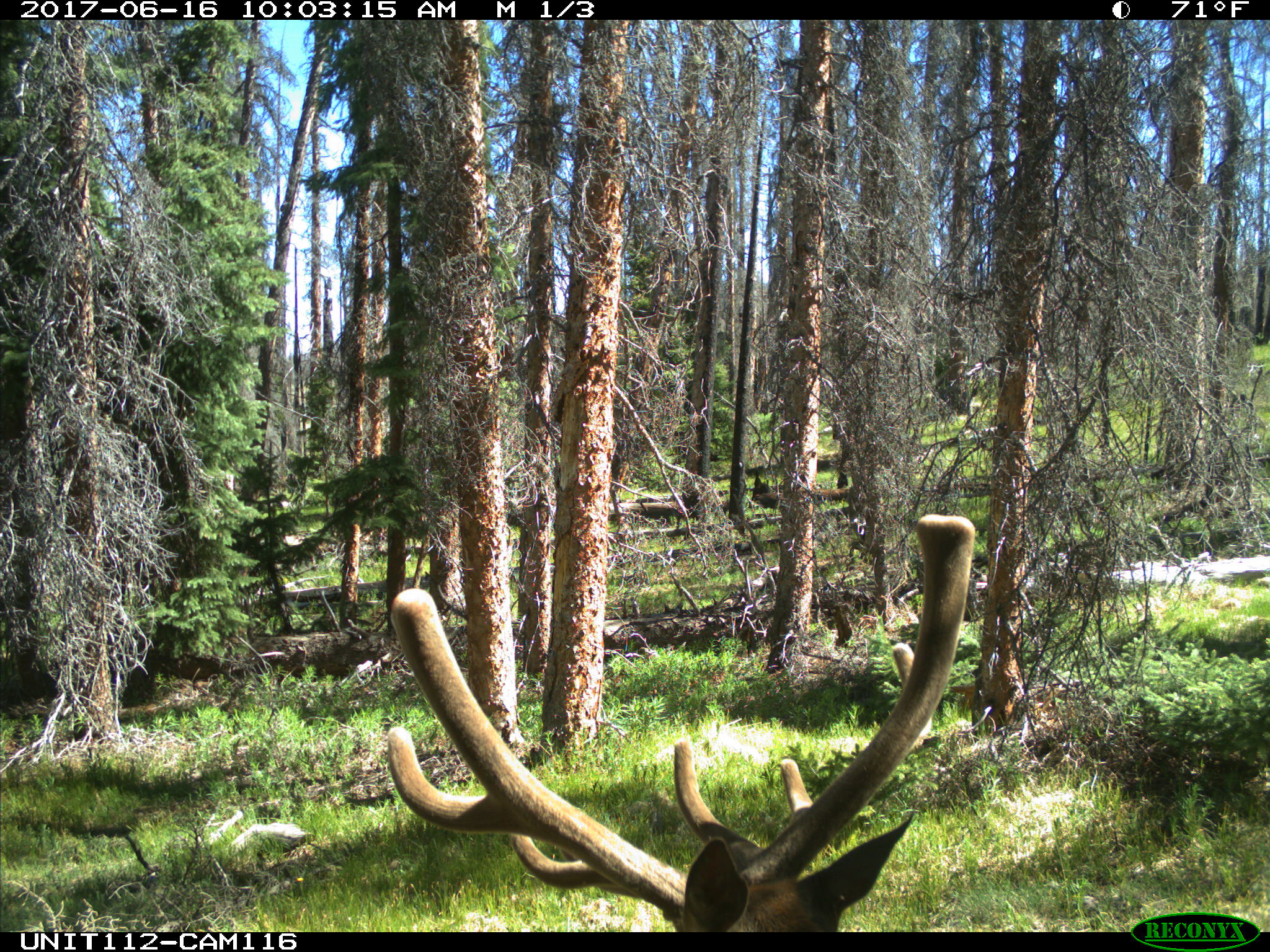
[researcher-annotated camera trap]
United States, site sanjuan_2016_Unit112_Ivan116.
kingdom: Animalia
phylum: Chordata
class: Mammalia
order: Artiodactyla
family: Cervidae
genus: Cervus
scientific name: Cervus elaphus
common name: red deer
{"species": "Cervus elaphus (red deer)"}